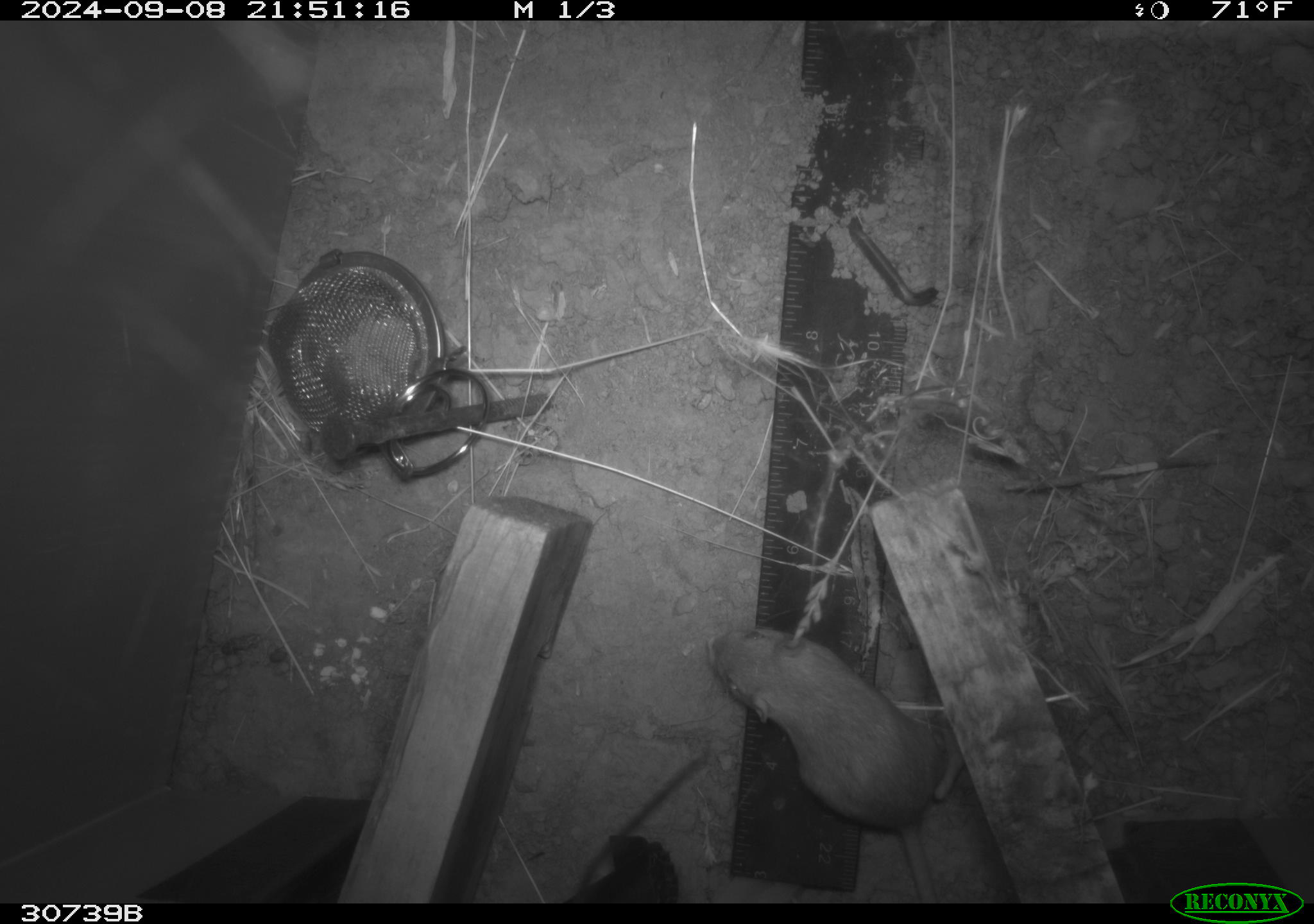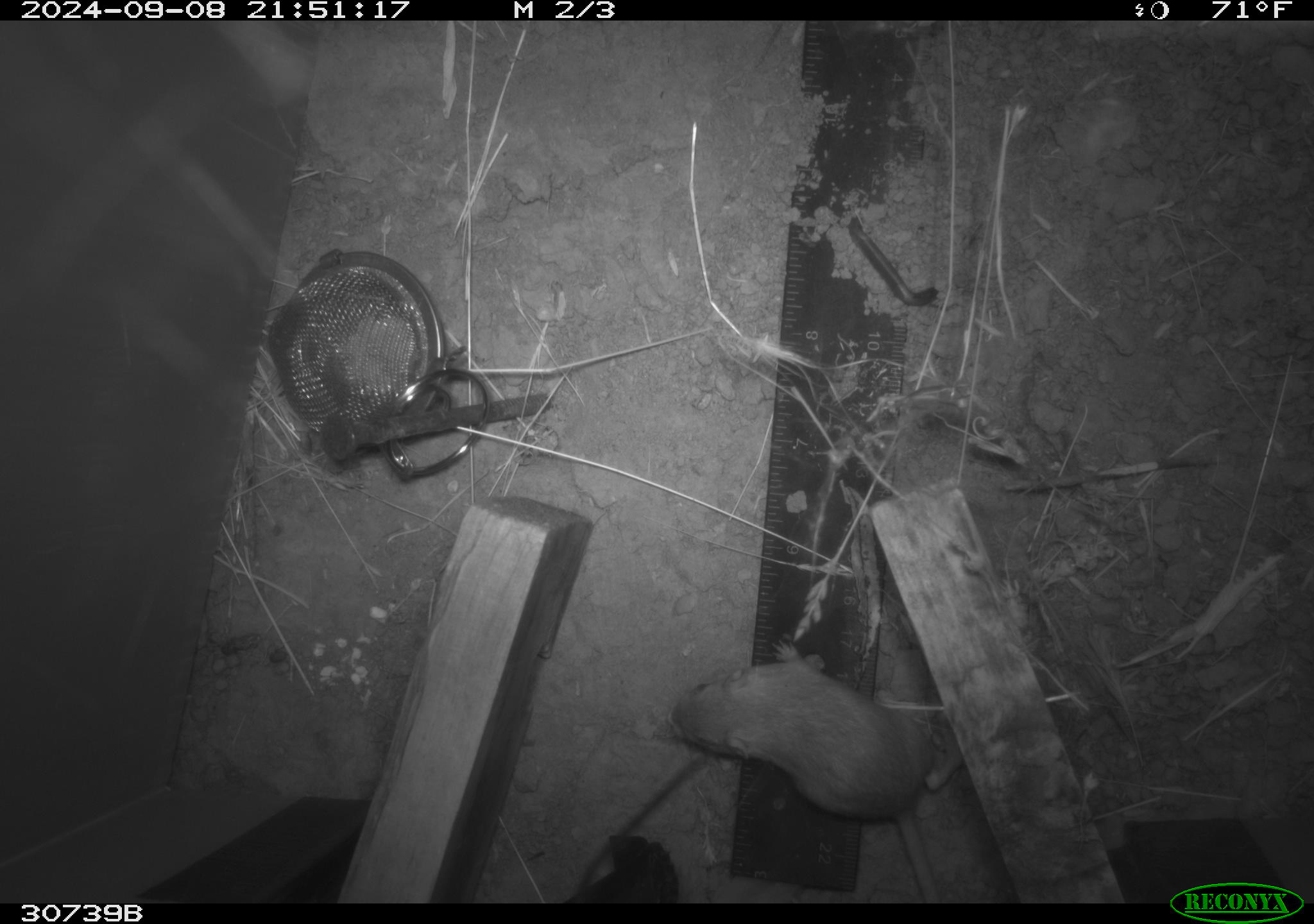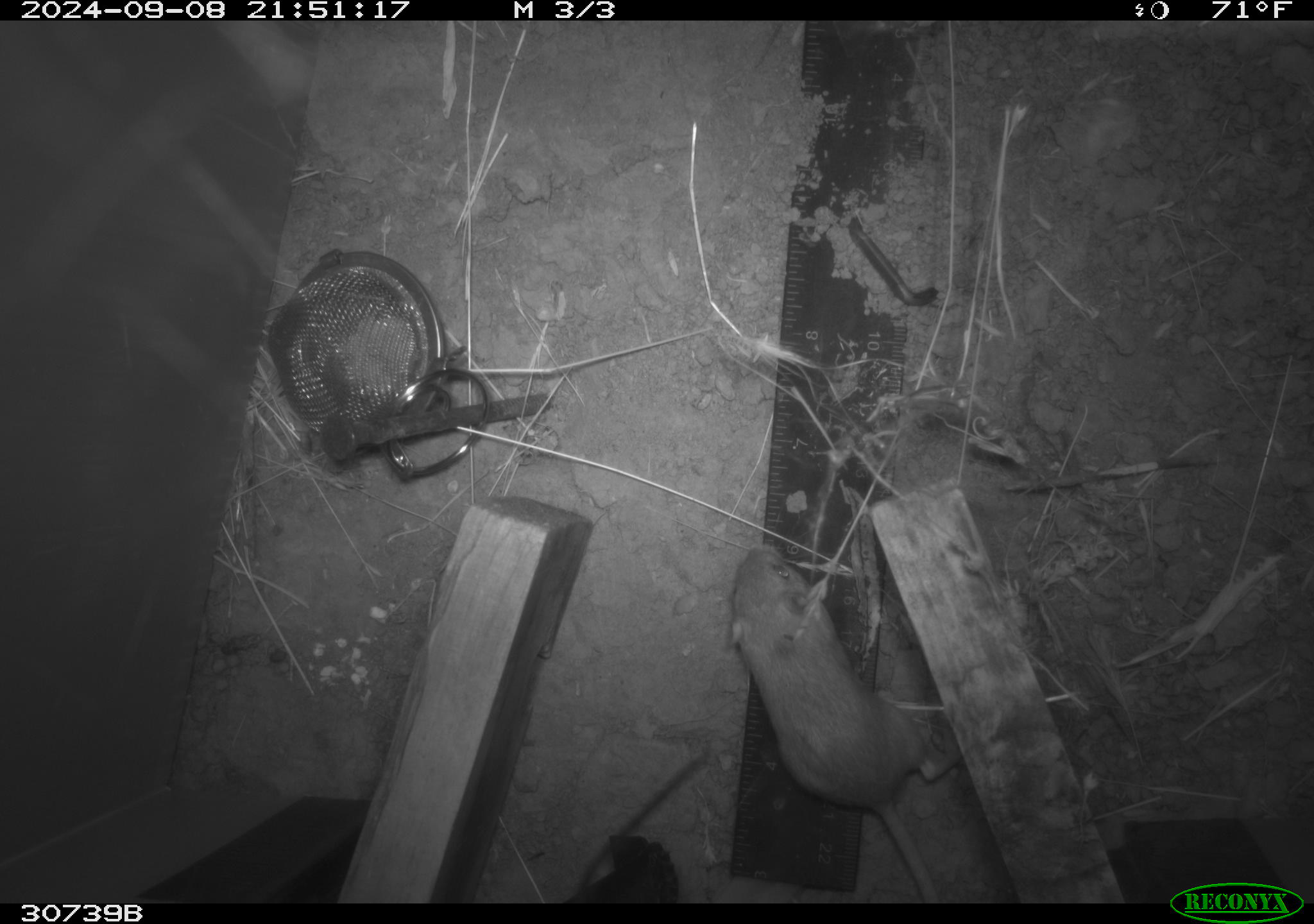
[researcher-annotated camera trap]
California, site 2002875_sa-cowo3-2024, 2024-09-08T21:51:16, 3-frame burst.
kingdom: Animalia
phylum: Chordata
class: Mammalia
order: Rodentia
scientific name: Rodentia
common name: rodent